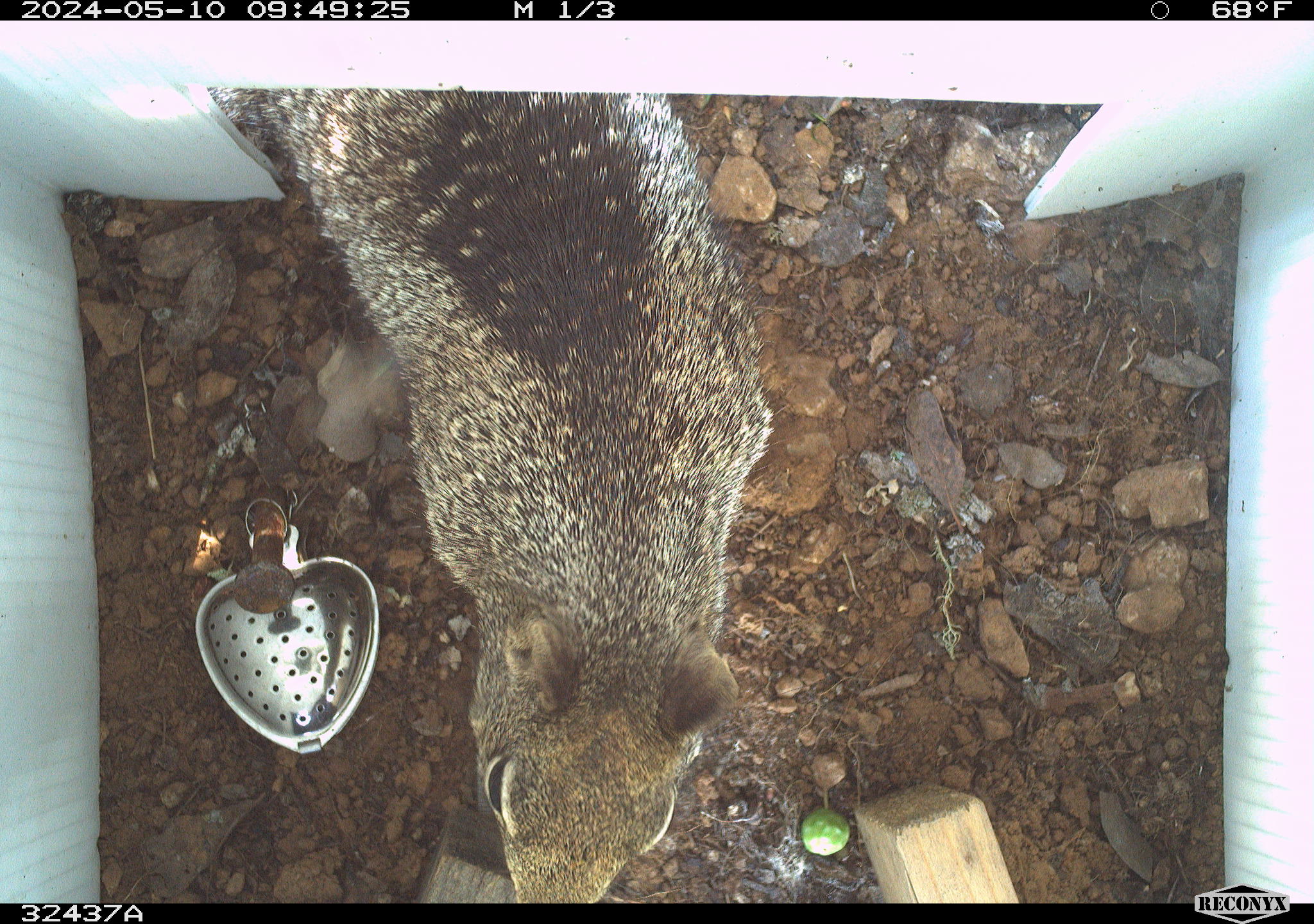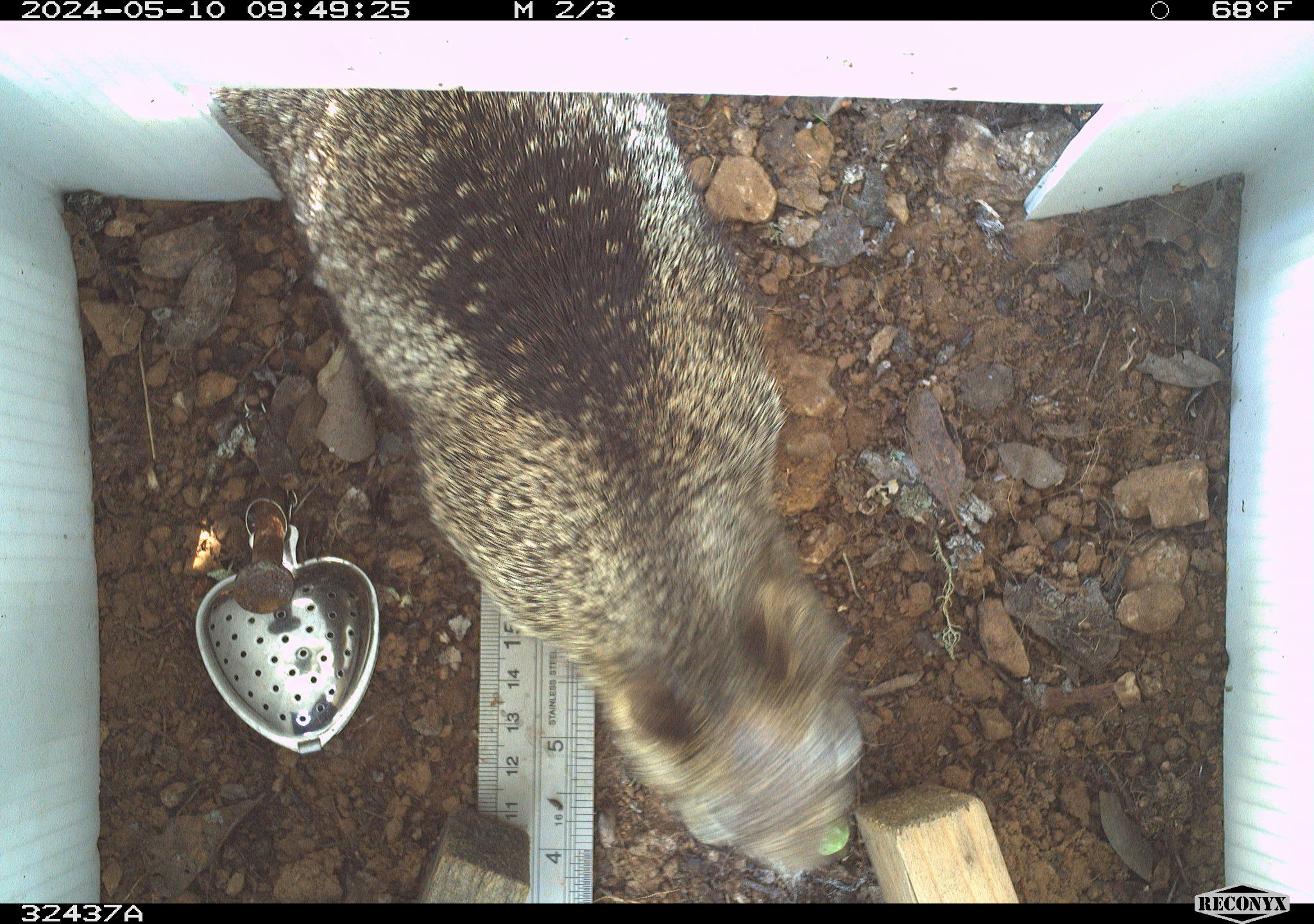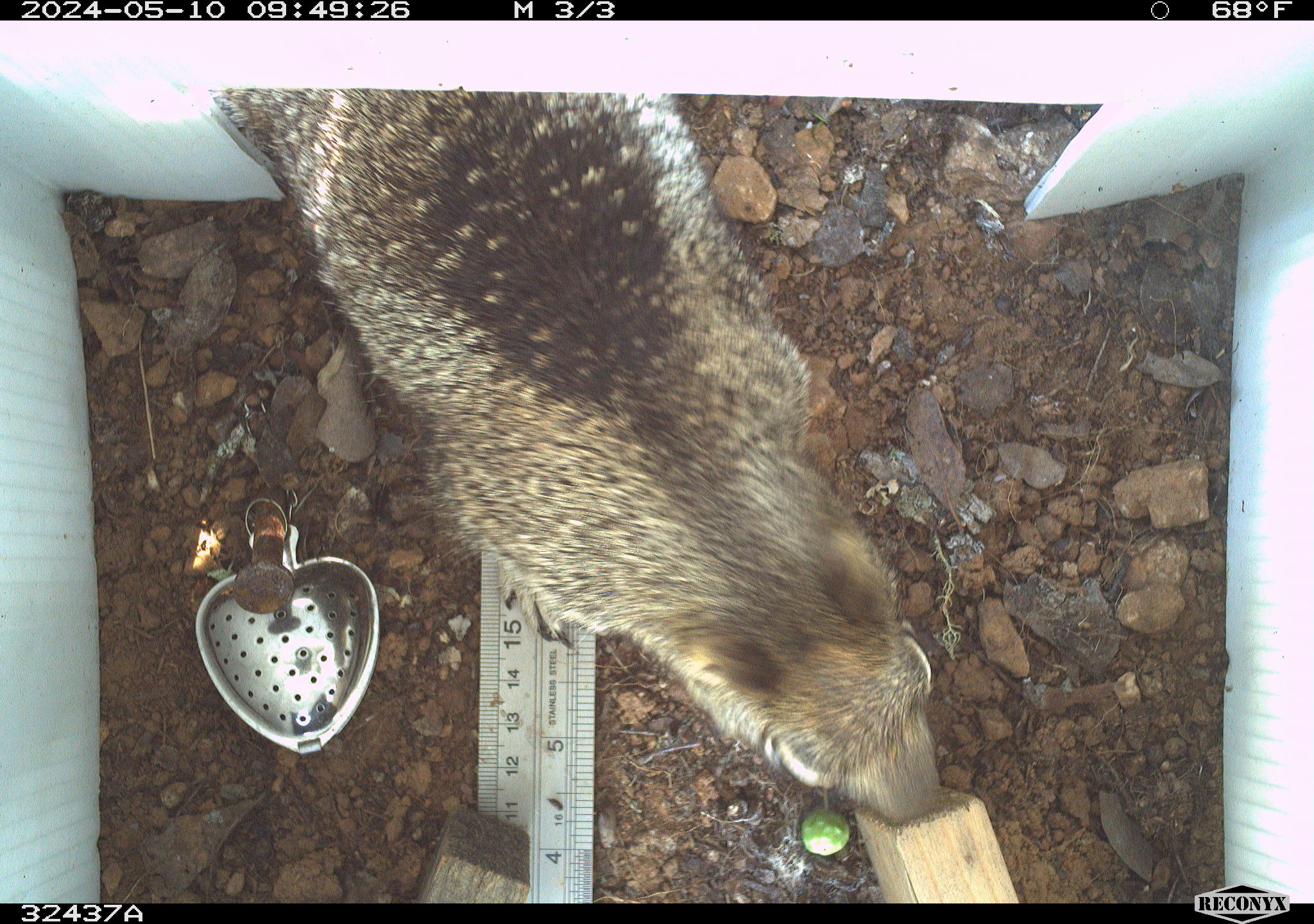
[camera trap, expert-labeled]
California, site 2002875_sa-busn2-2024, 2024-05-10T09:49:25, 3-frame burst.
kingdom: Animalia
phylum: Chordata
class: Mammalia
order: Rodentia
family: Sciuridae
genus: Otospermophilus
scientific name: Otospermophilus beecheyi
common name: california ground squirrel